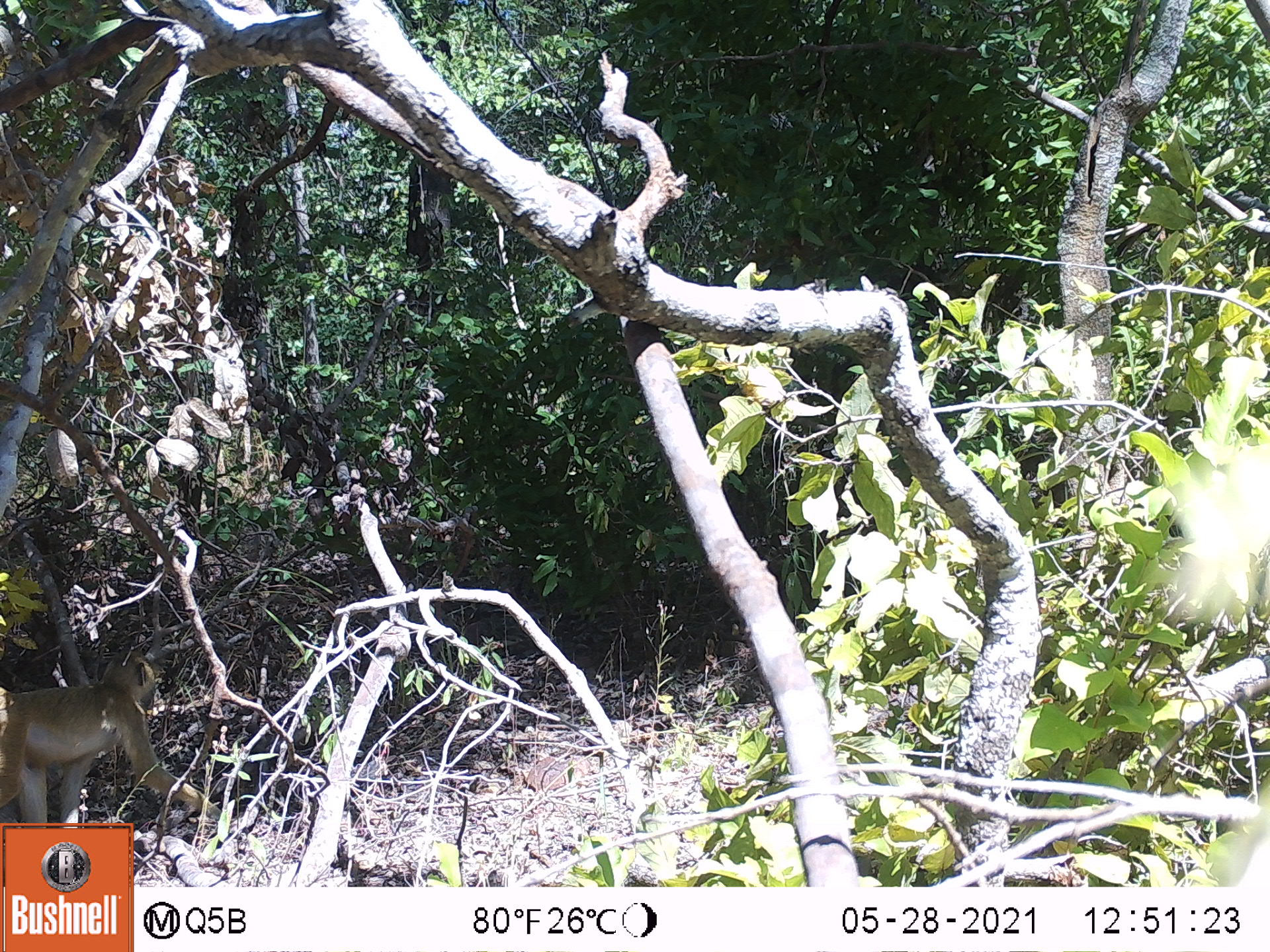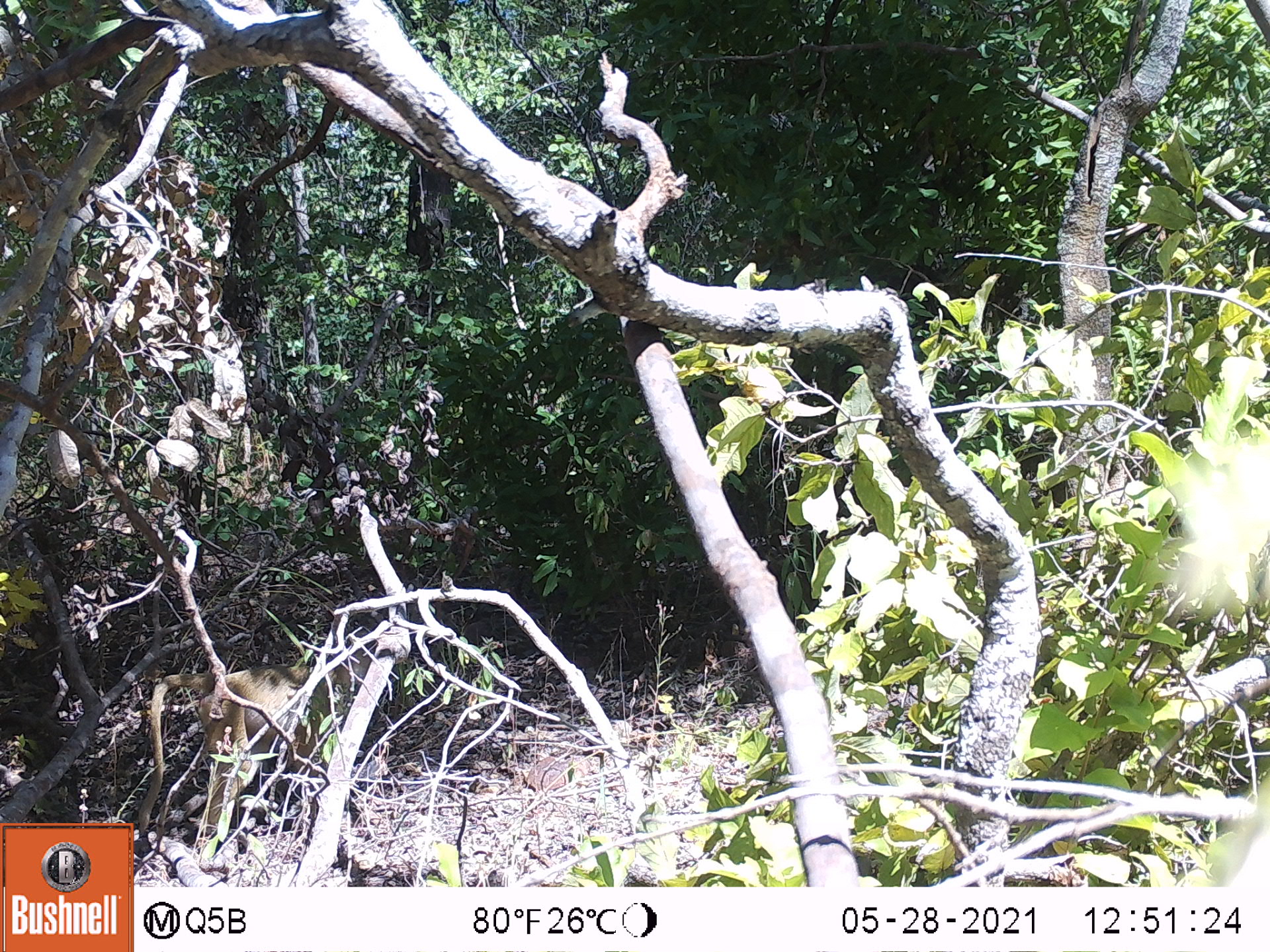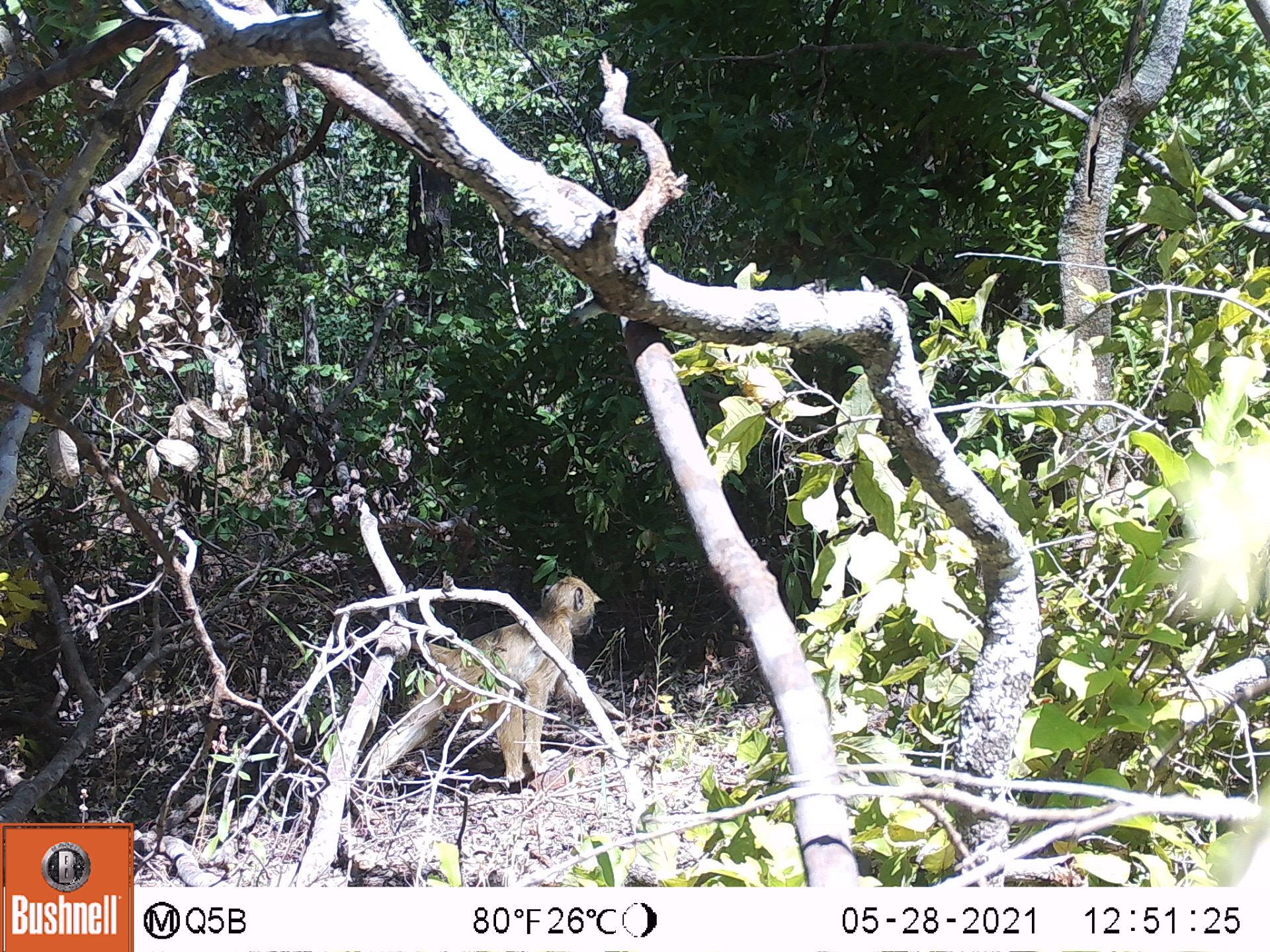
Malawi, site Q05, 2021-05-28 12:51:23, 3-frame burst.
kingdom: Animalia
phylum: Chordata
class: Mammalia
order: Primates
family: Cercopithecidae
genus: Papio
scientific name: Papio cynocephalus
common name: yellow baboon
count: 1